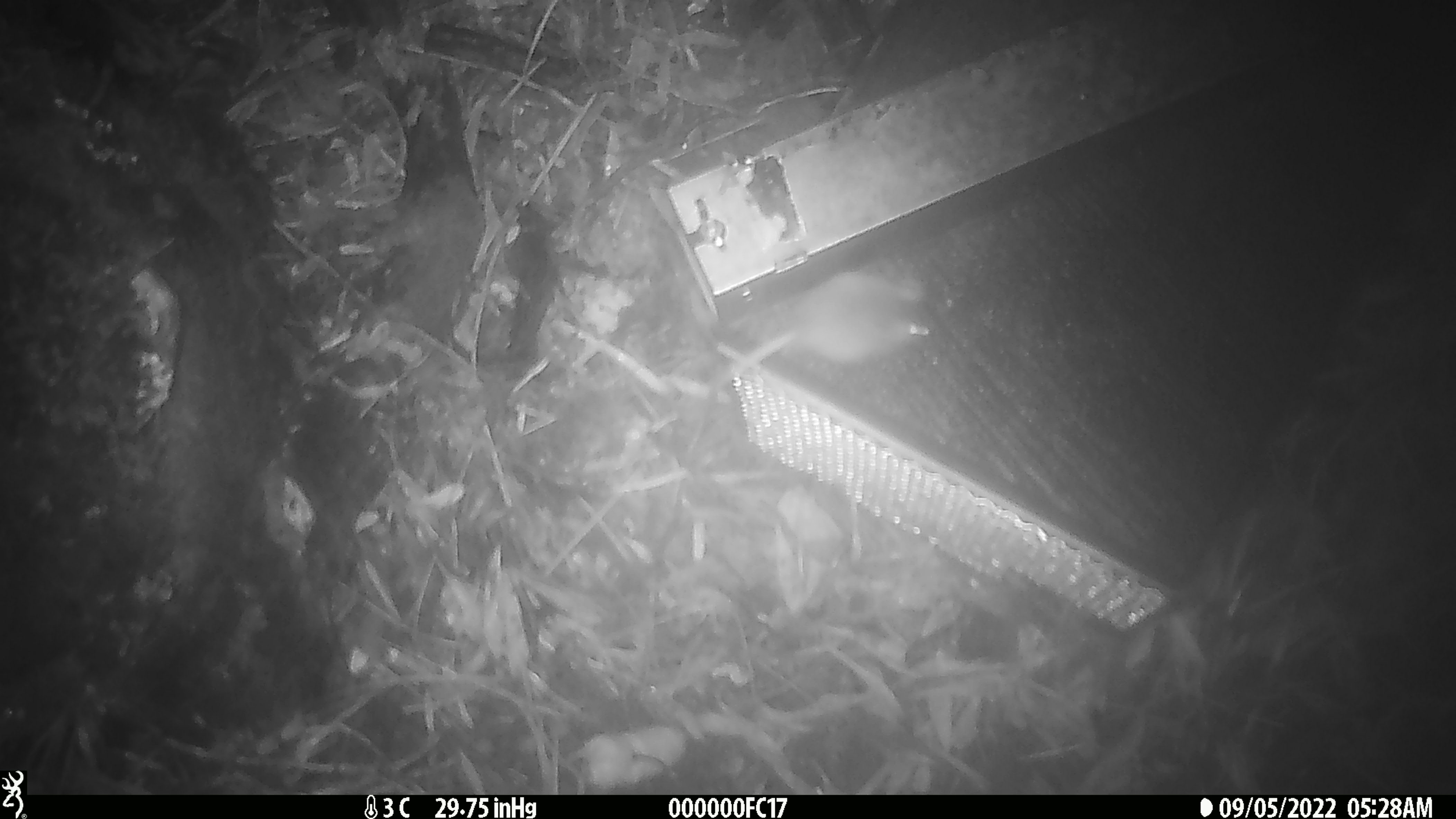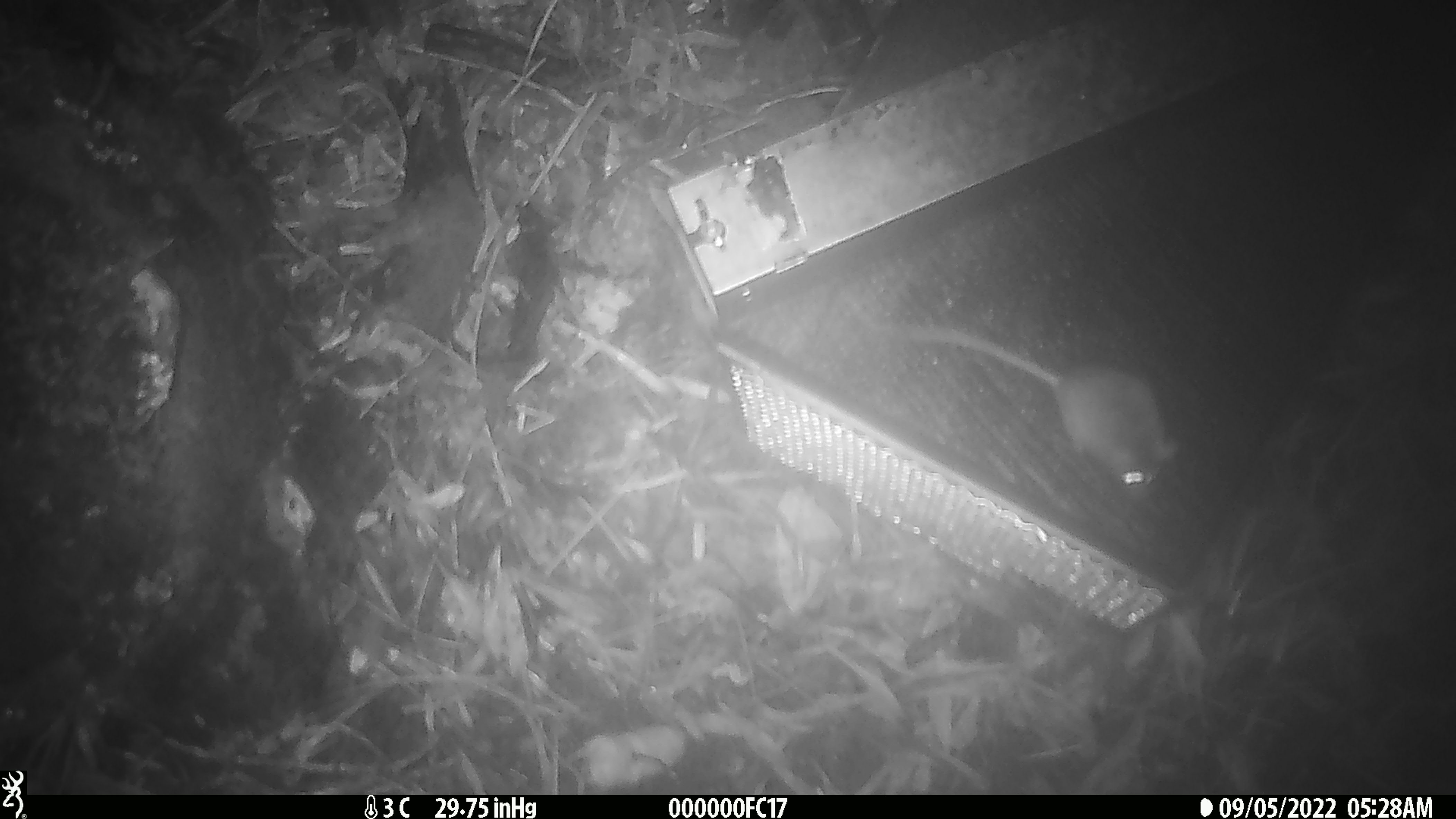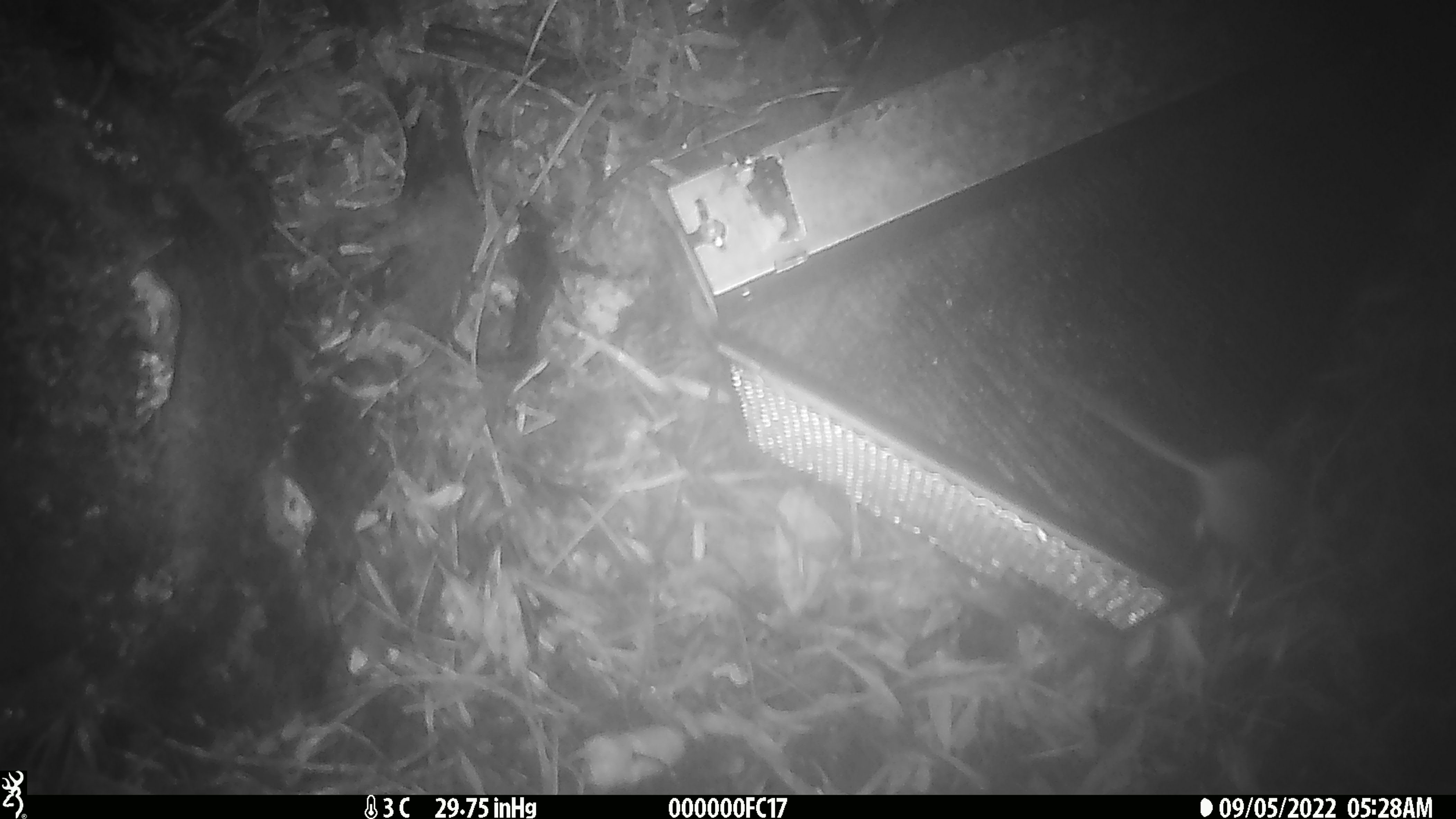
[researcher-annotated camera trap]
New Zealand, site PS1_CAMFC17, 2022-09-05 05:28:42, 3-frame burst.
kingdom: Animalia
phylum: Chordata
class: Mammalia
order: Rodentia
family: Muridae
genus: Mus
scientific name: Mus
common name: mouse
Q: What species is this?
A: Mouse (Mus).